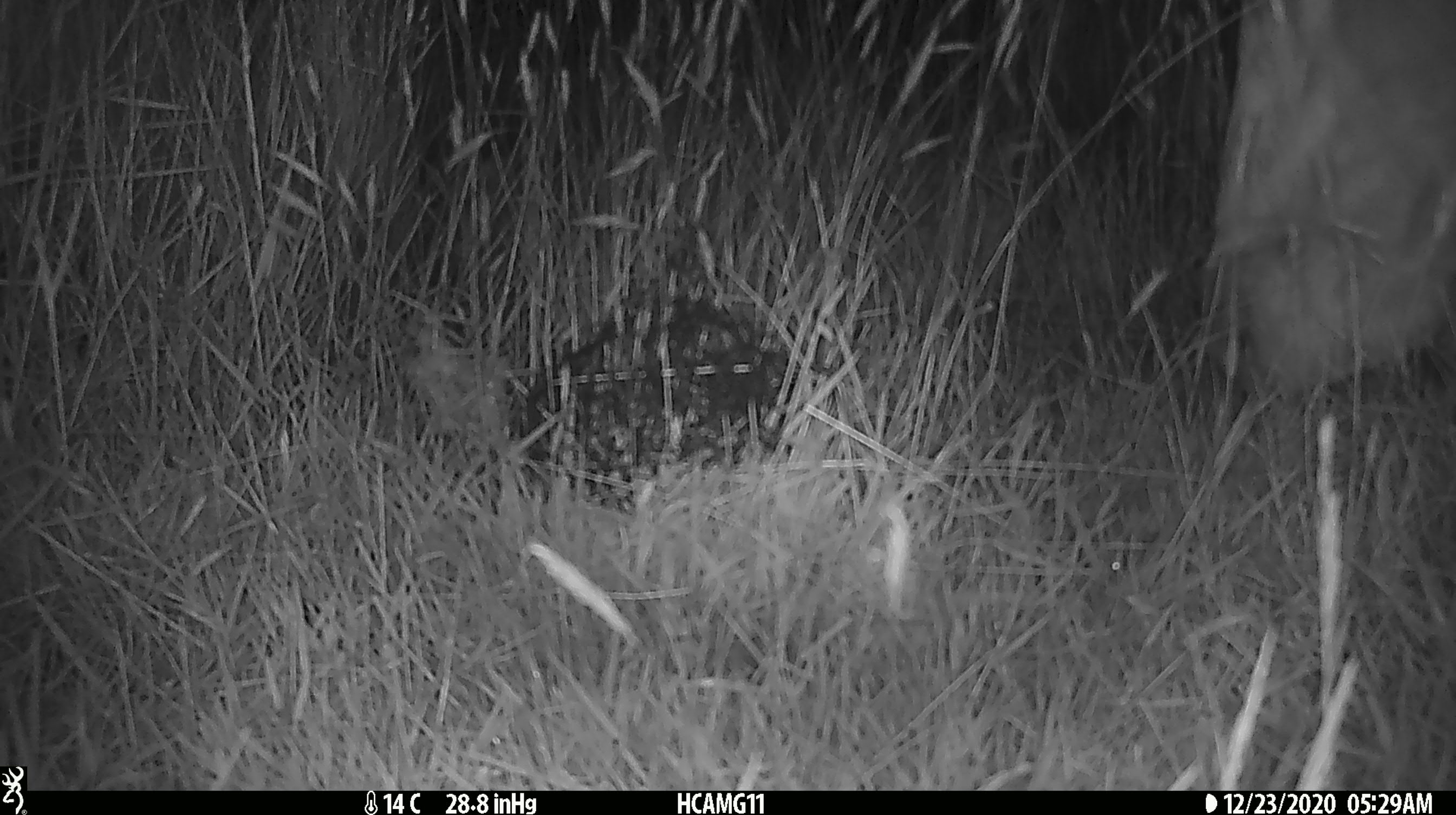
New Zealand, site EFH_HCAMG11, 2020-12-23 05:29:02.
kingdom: Animalia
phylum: Chordata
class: Mammalia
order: Artiodactyla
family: Bovidae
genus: Bos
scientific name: Bos taurus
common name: domestic cow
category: cow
Cow (domestic cow) (Bos taurus).